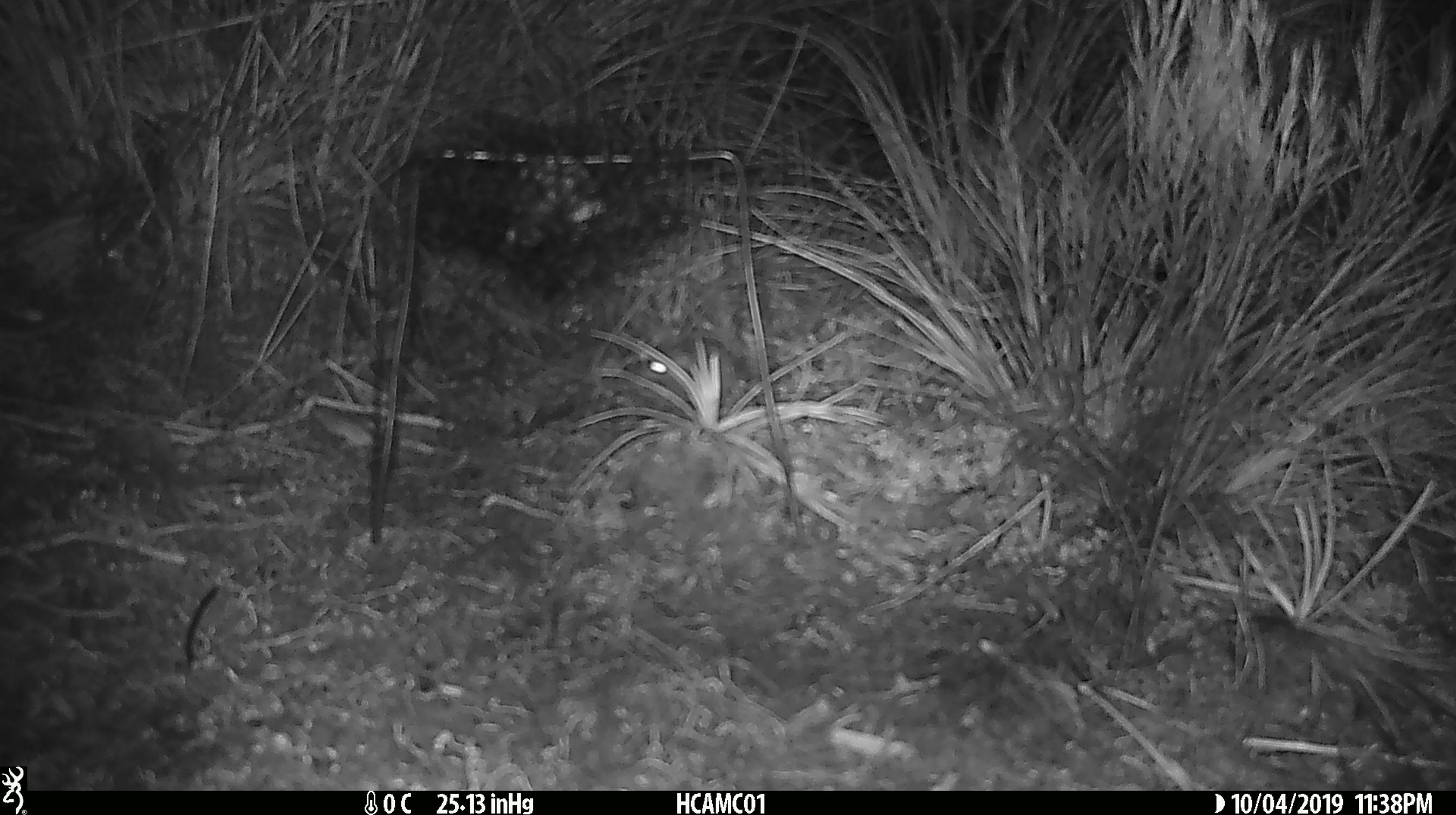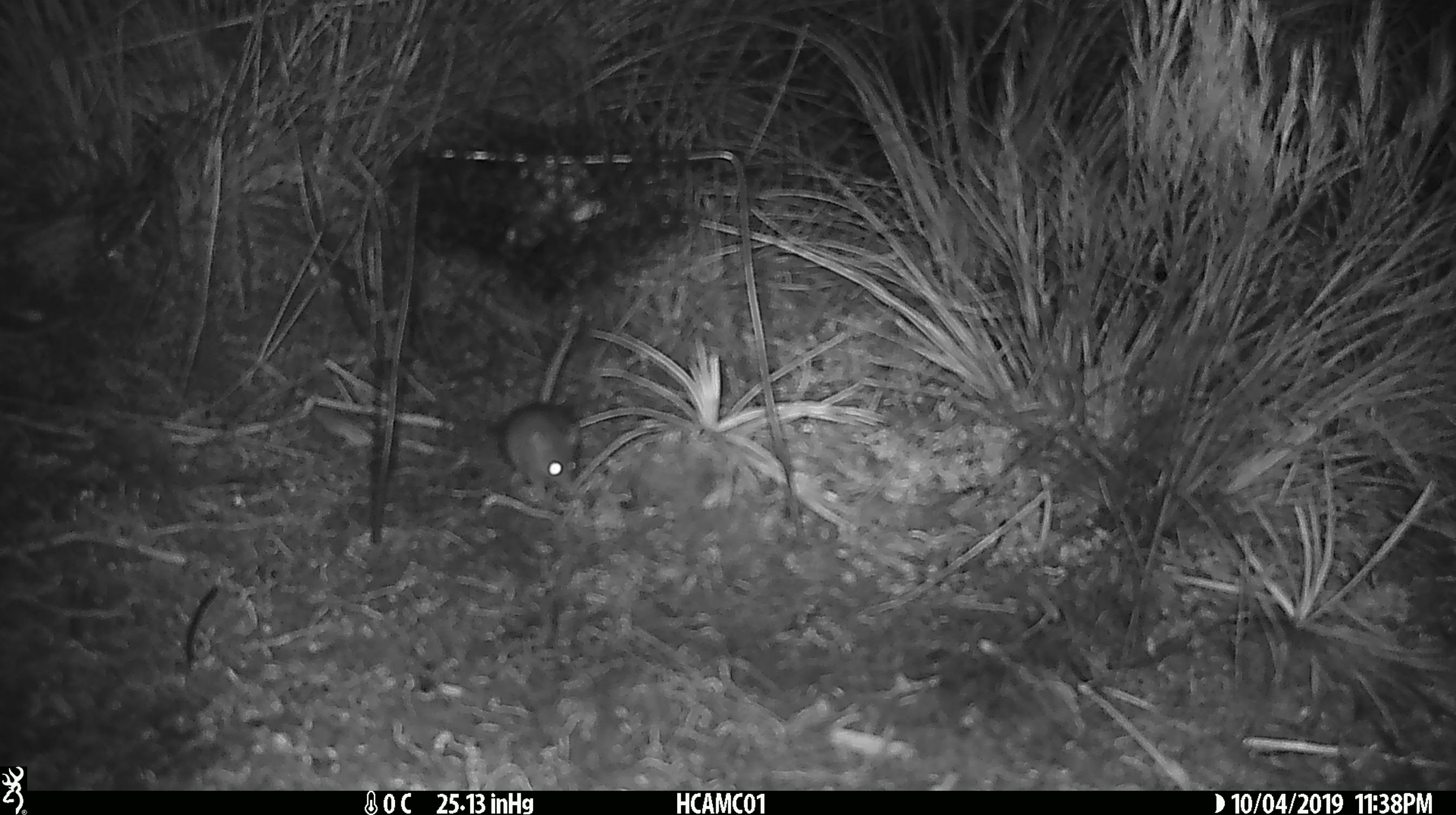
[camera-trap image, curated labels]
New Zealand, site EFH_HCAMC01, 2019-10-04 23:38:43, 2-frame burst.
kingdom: Animalia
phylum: Chordata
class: Mammalia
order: Rodentia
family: Muridae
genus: Mus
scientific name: Mus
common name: mouse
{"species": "mouse (Mus)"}